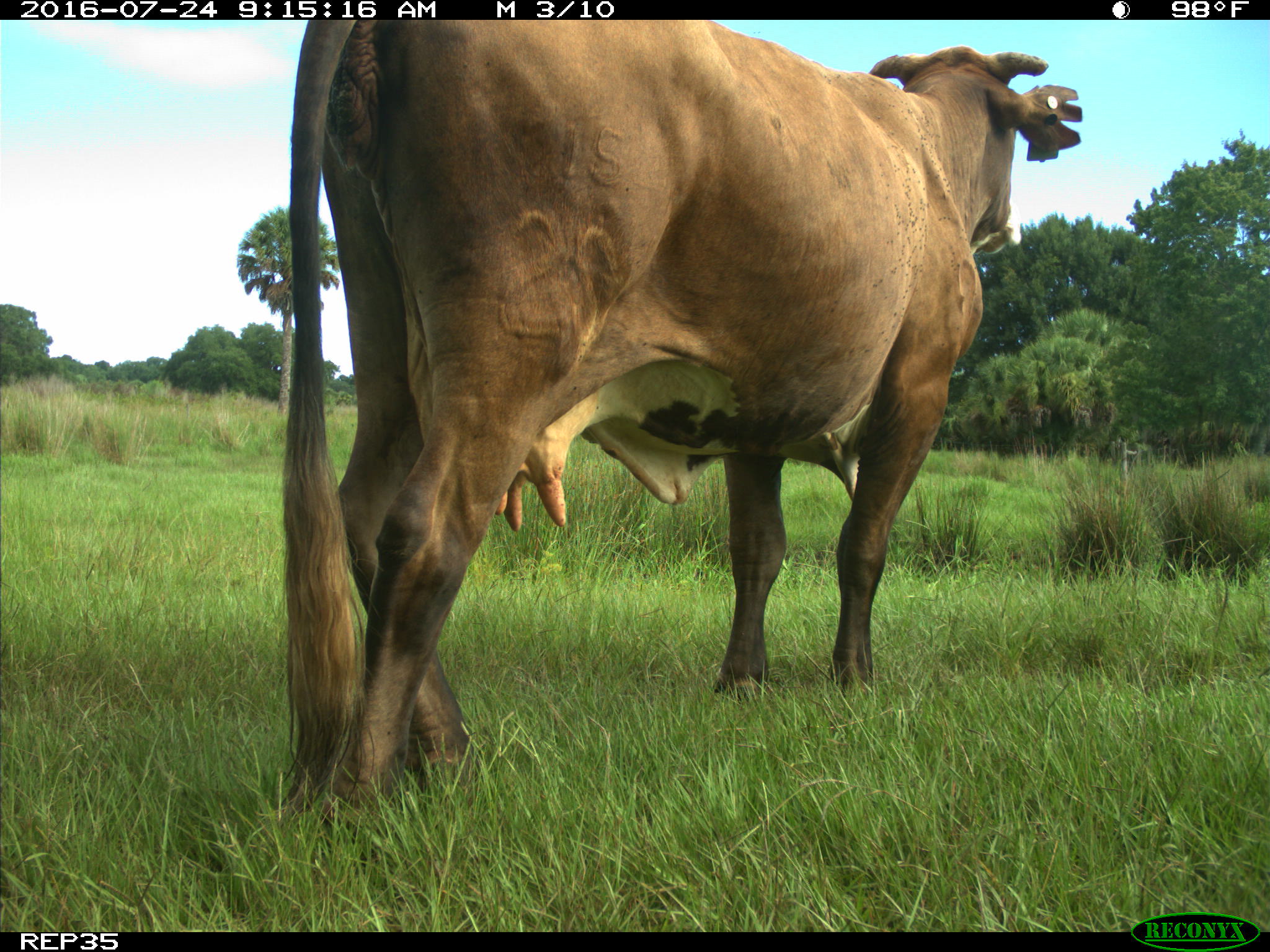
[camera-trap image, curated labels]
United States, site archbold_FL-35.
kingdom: Animalia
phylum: Chordata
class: Mammalia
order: Artiodactyla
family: Bovidae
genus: Bos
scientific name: Bos taurus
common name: domestic cow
Bos taurus (domestic cow).